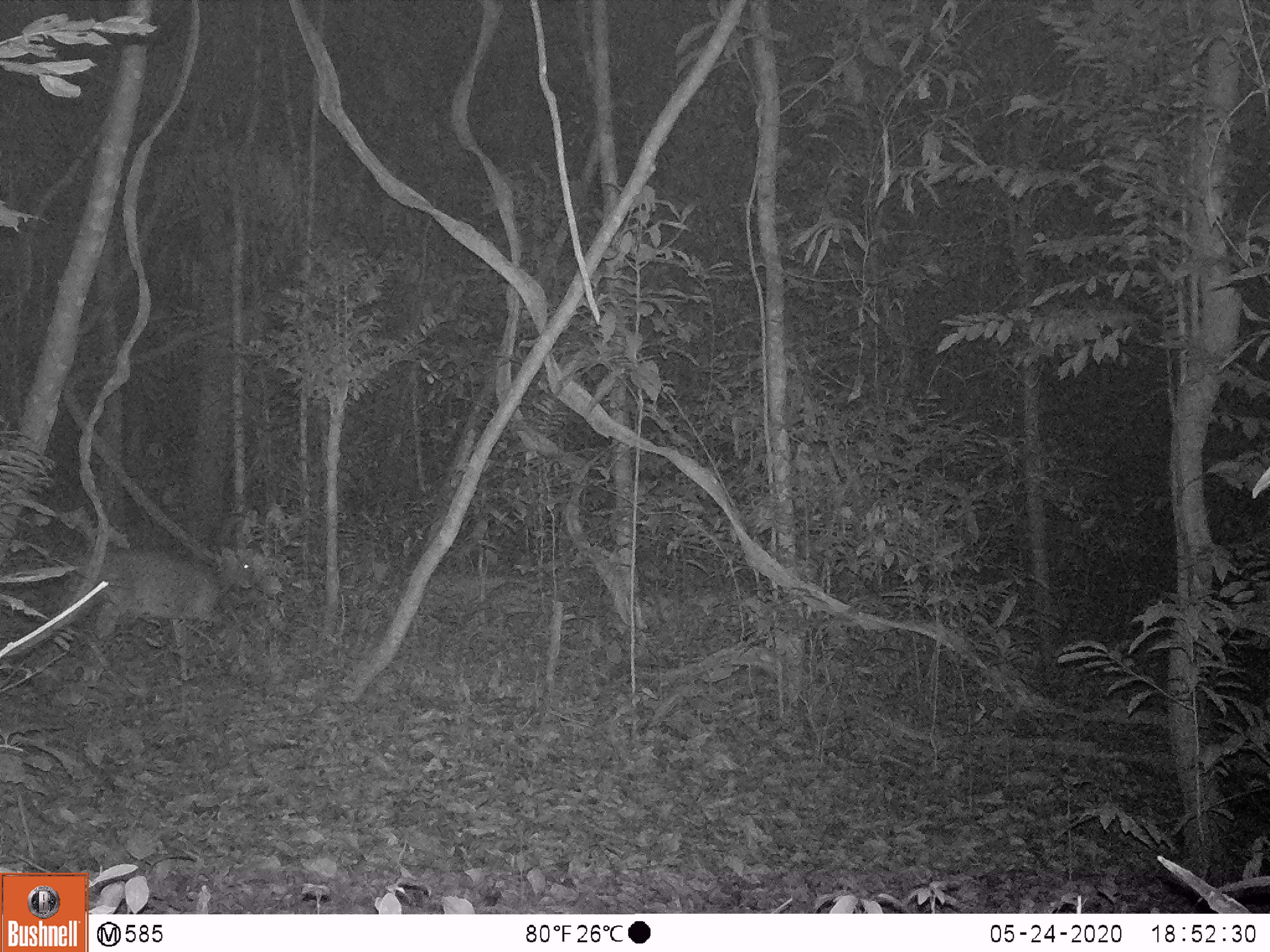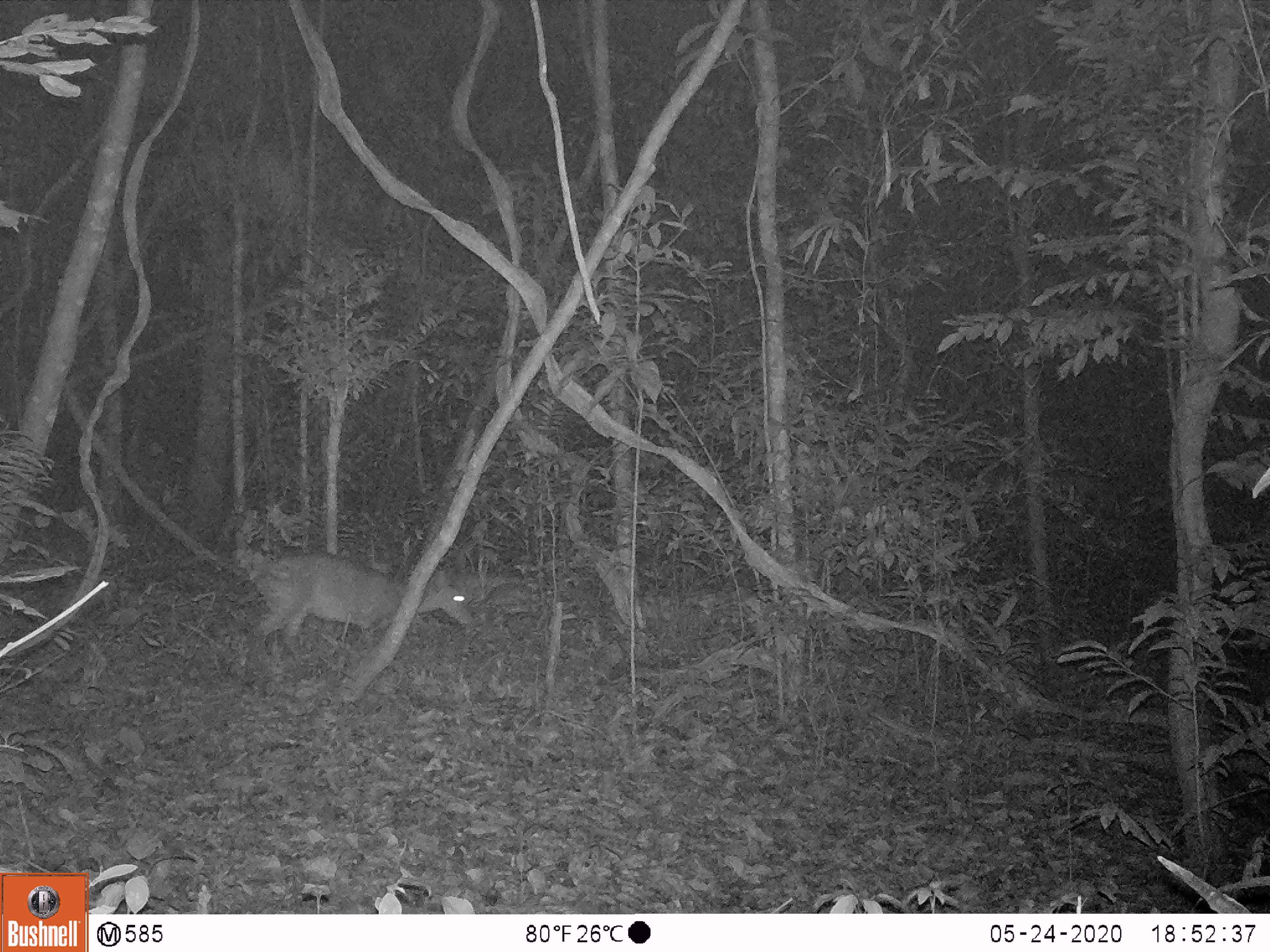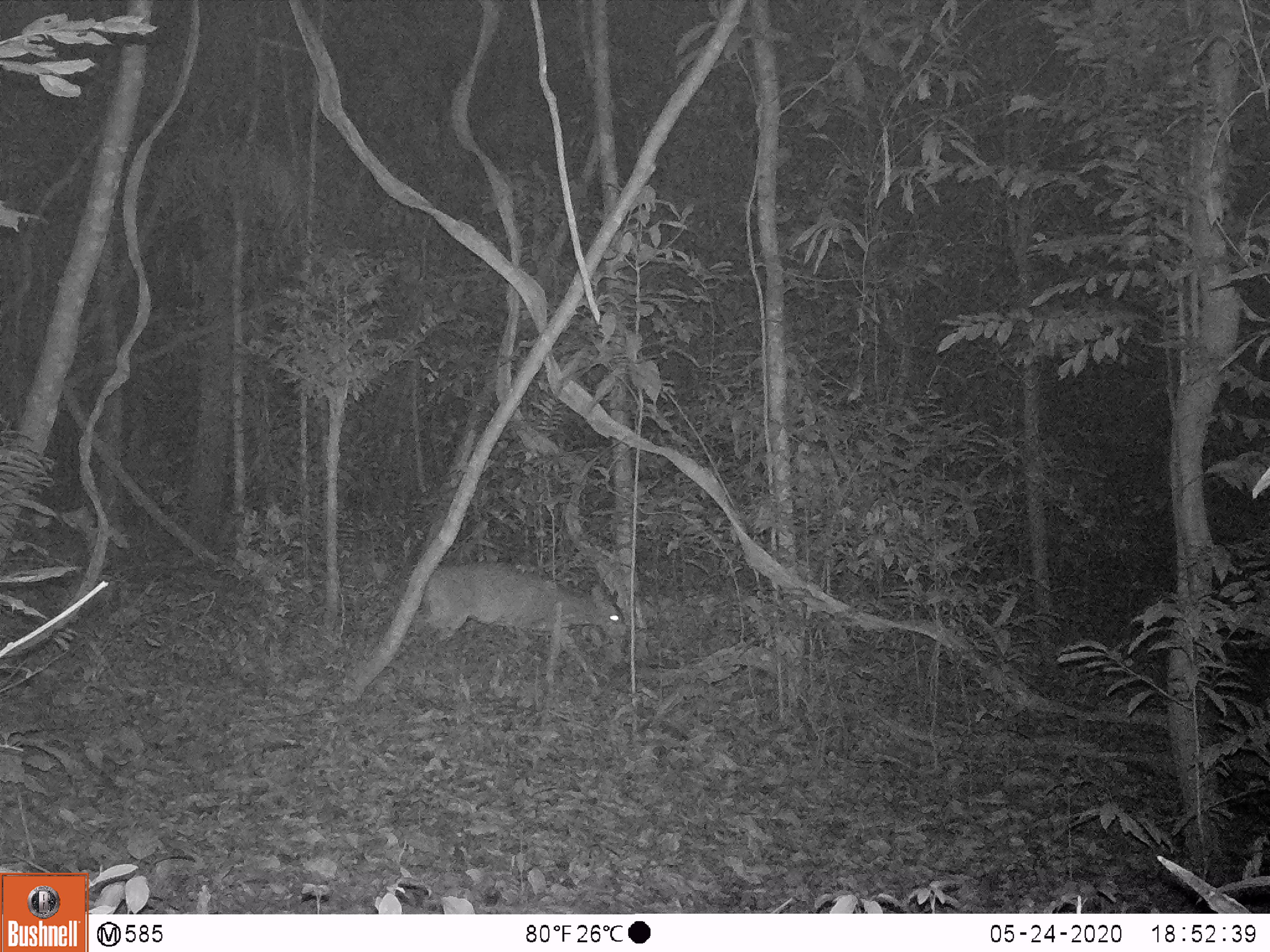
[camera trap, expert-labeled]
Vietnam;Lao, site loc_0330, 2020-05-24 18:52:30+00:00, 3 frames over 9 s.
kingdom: Animalia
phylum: Chordata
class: Mammalia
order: Artiodactyla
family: Cervidae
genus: Muntiacus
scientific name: Muntiacus vuquangensis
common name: large-antlered muntjac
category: large antlered muntjac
Large antlered muntjac (large-antlered muntjac) (Muntiacus vuquangensis). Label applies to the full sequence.